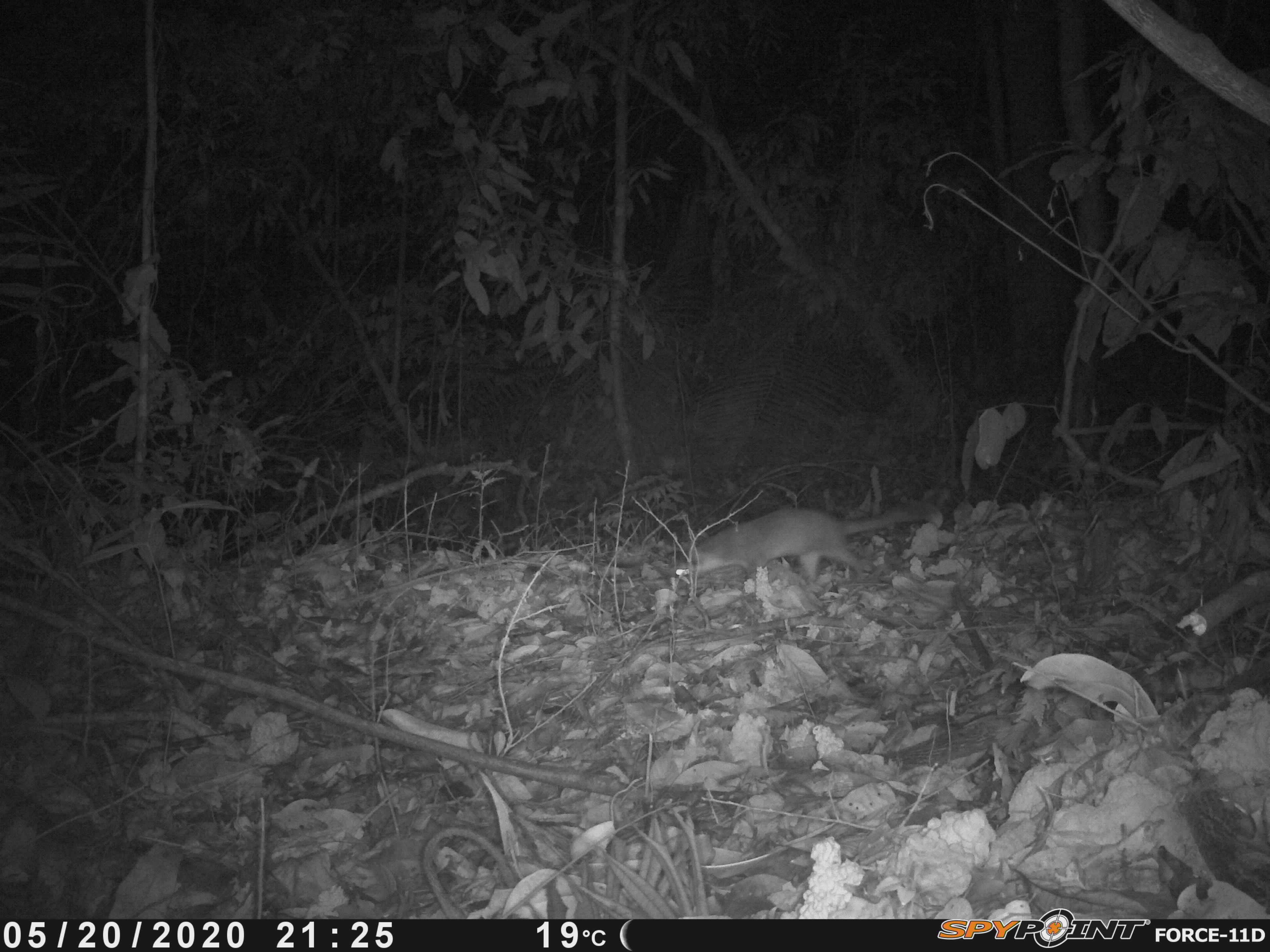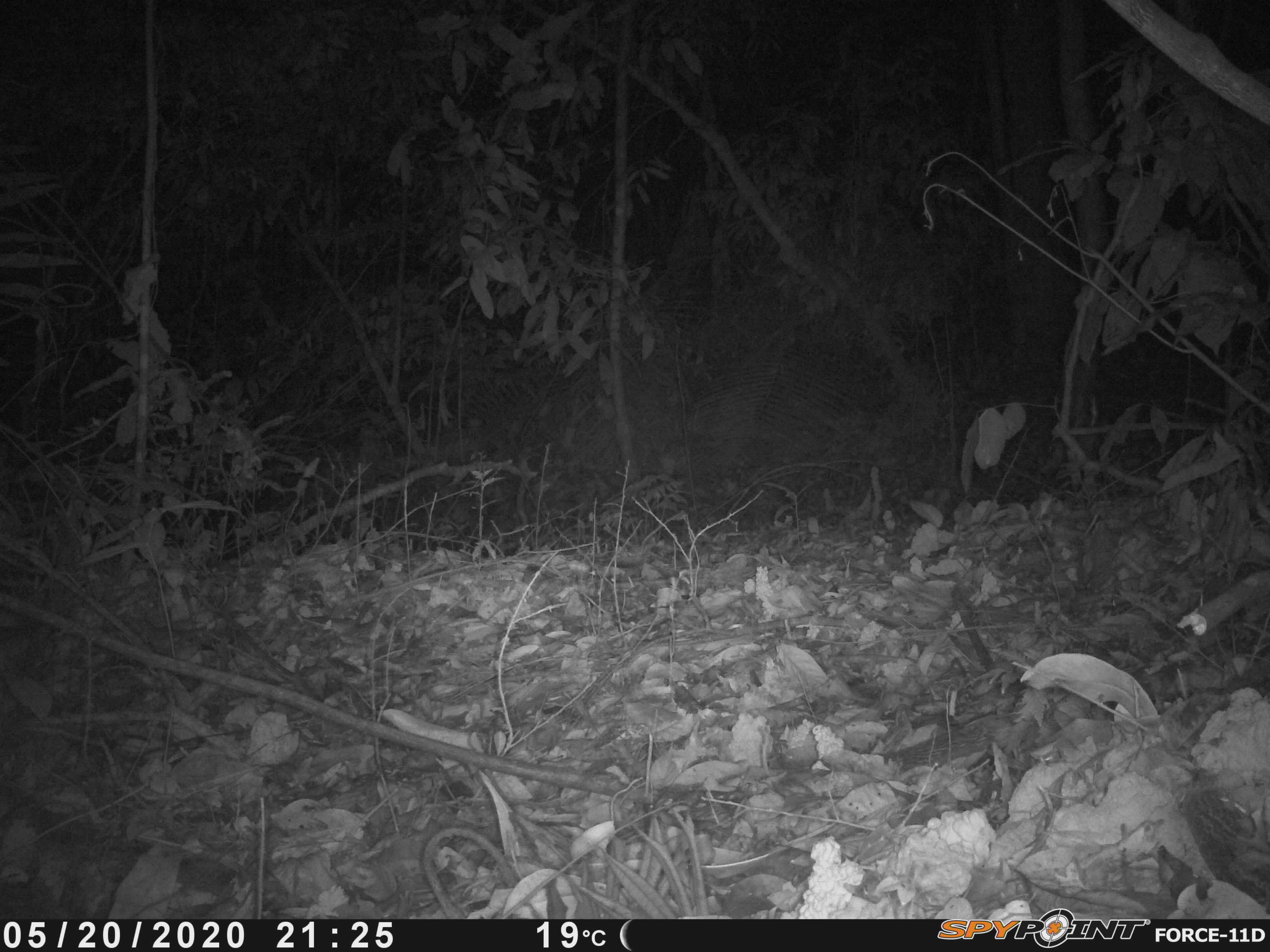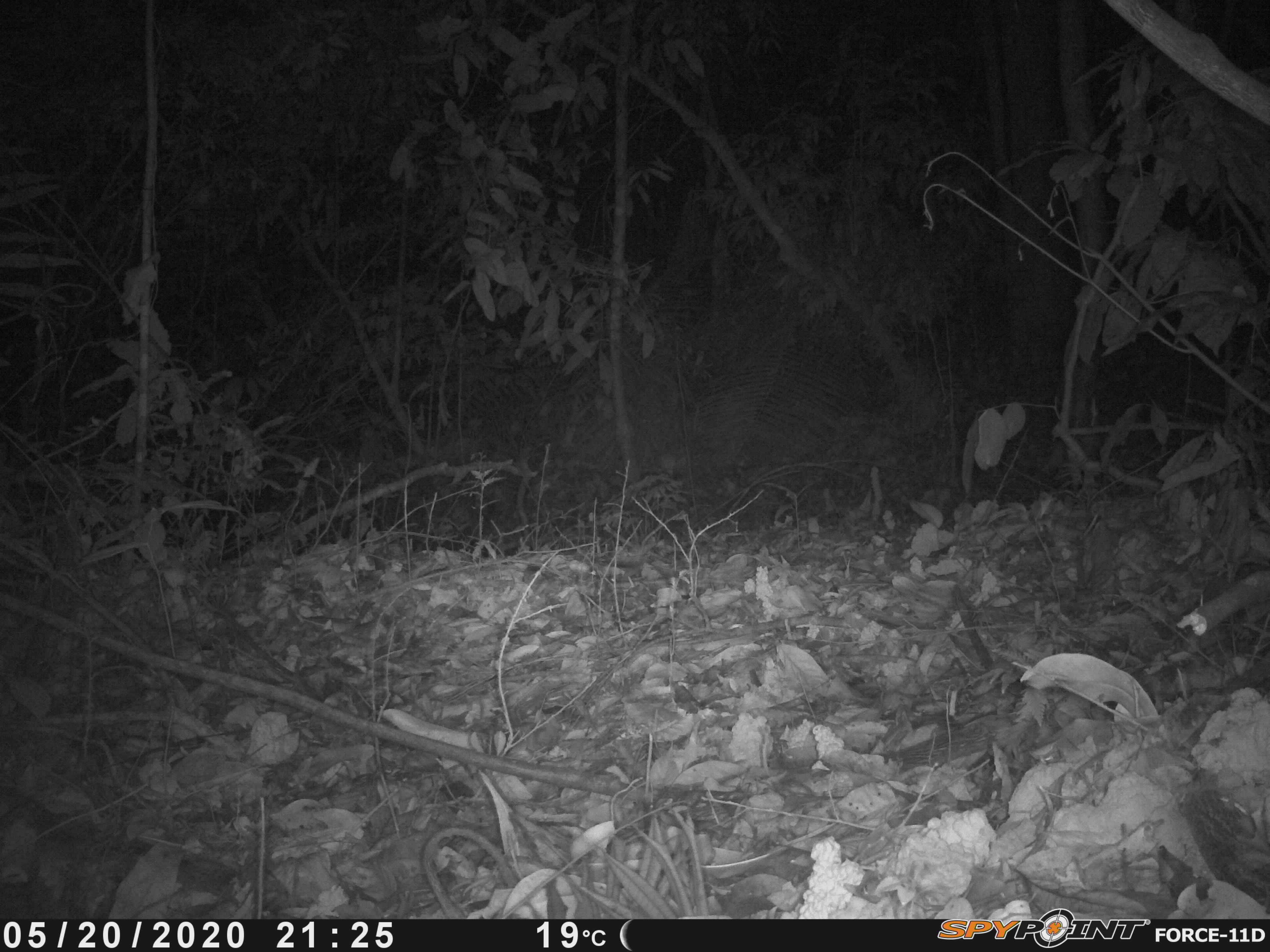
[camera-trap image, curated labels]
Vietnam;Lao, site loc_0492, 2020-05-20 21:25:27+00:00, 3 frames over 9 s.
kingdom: Animalia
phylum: Chordata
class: Mammalia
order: Carnivora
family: Mustelidae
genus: Melogale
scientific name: Melogale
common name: ferret badger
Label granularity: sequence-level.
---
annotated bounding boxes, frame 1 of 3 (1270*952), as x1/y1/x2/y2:
ferret badger: 675/499/944/590